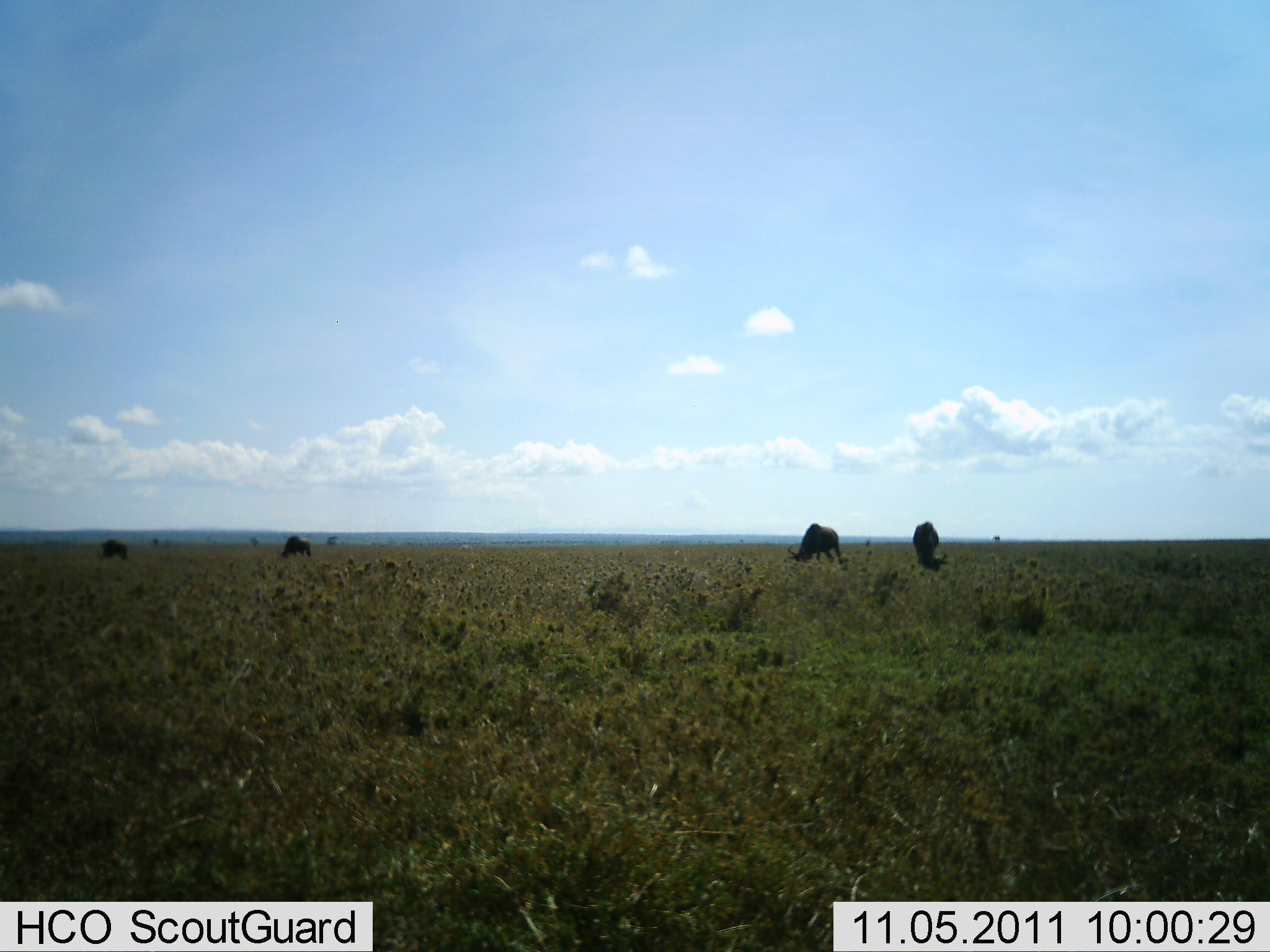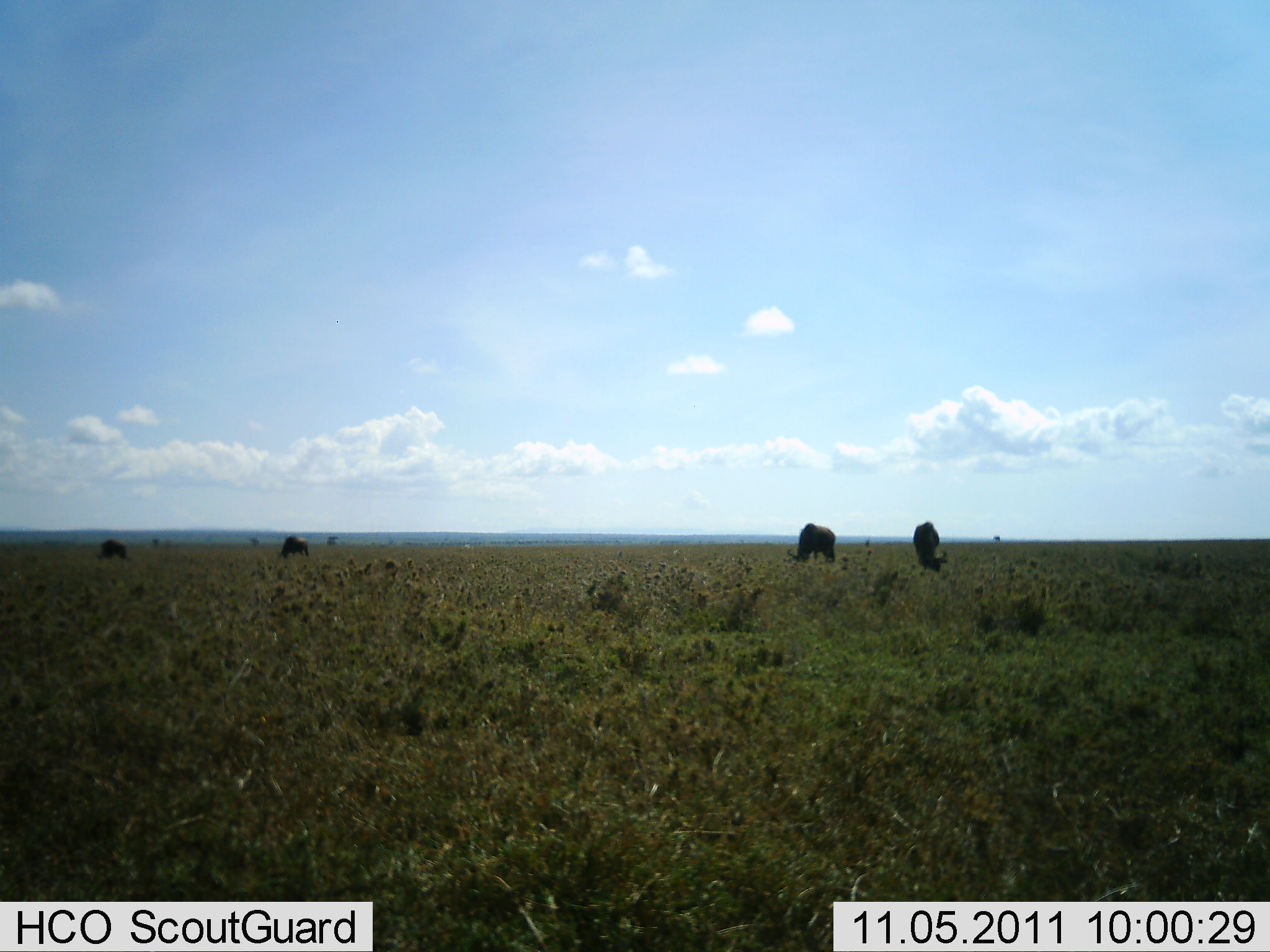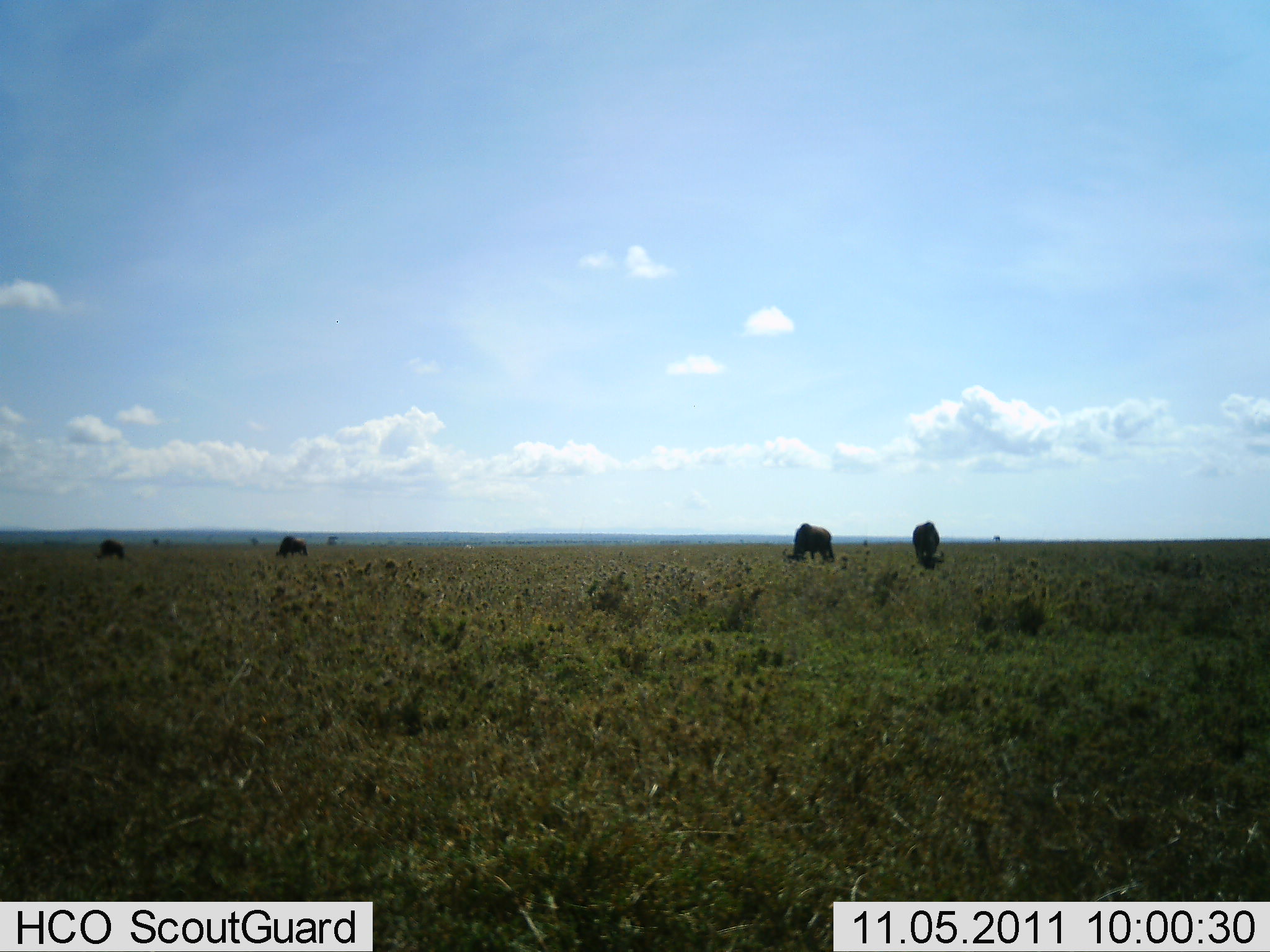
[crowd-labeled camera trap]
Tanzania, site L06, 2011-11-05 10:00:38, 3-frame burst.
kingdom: Animalia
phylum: Chordata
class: Mammalia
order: Artiodactyla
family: Bovidae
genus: Connochaetes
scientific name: Connochaetes taurinus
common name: blue wildebeest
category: wildebeest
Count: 4.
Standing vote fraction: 18%.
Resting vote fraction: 0%.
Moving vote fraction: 0%.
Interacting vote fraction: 0%.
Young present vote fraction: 0%.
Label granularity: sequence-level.